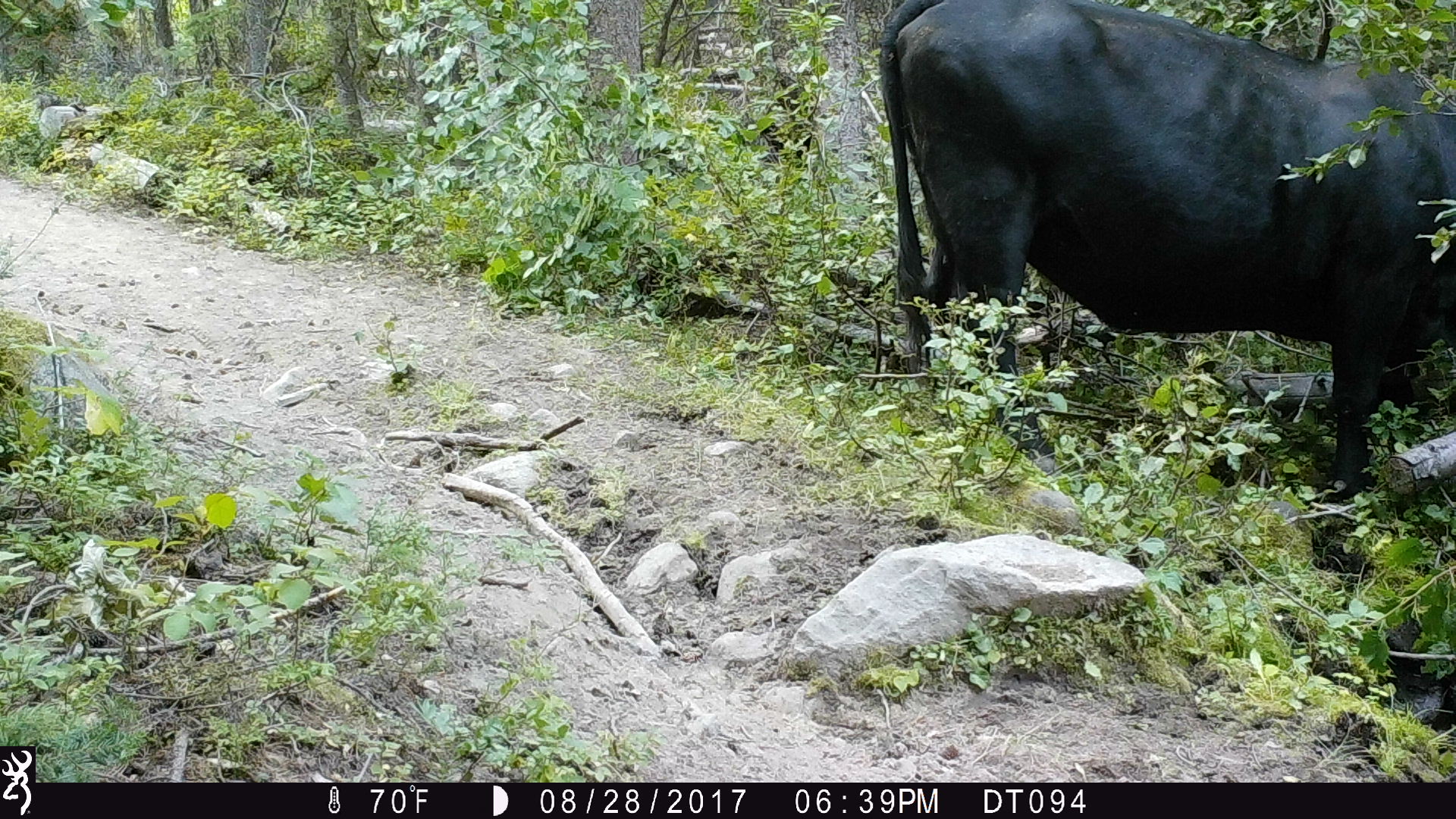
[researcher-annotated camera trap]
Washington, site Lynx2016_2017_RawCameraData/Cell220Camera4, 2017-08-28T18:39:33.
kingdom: Animalia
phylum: Chordata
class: Mammalia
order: Artiodactyla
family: Bovidae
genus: Bos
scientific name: Bos taurus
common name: domestic cattle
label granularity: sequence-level